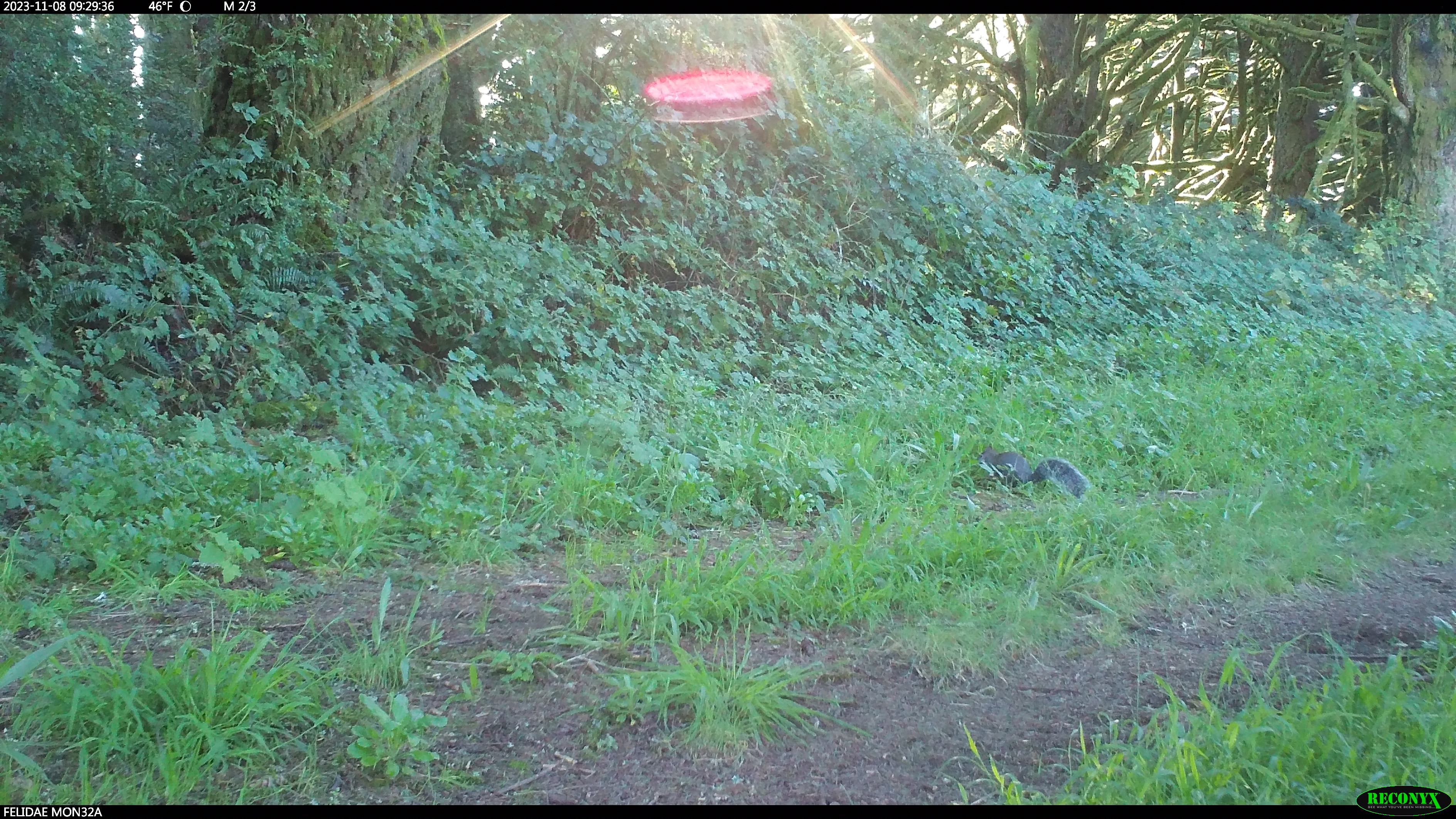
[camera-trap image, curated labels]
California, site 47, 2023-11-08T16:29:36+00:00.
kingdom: Animalia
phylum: Chordata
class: Mammalia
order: Didelphimorphia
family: Didelphidae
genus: Didelphis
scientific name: Didelphis virginiana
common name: virginia opossum